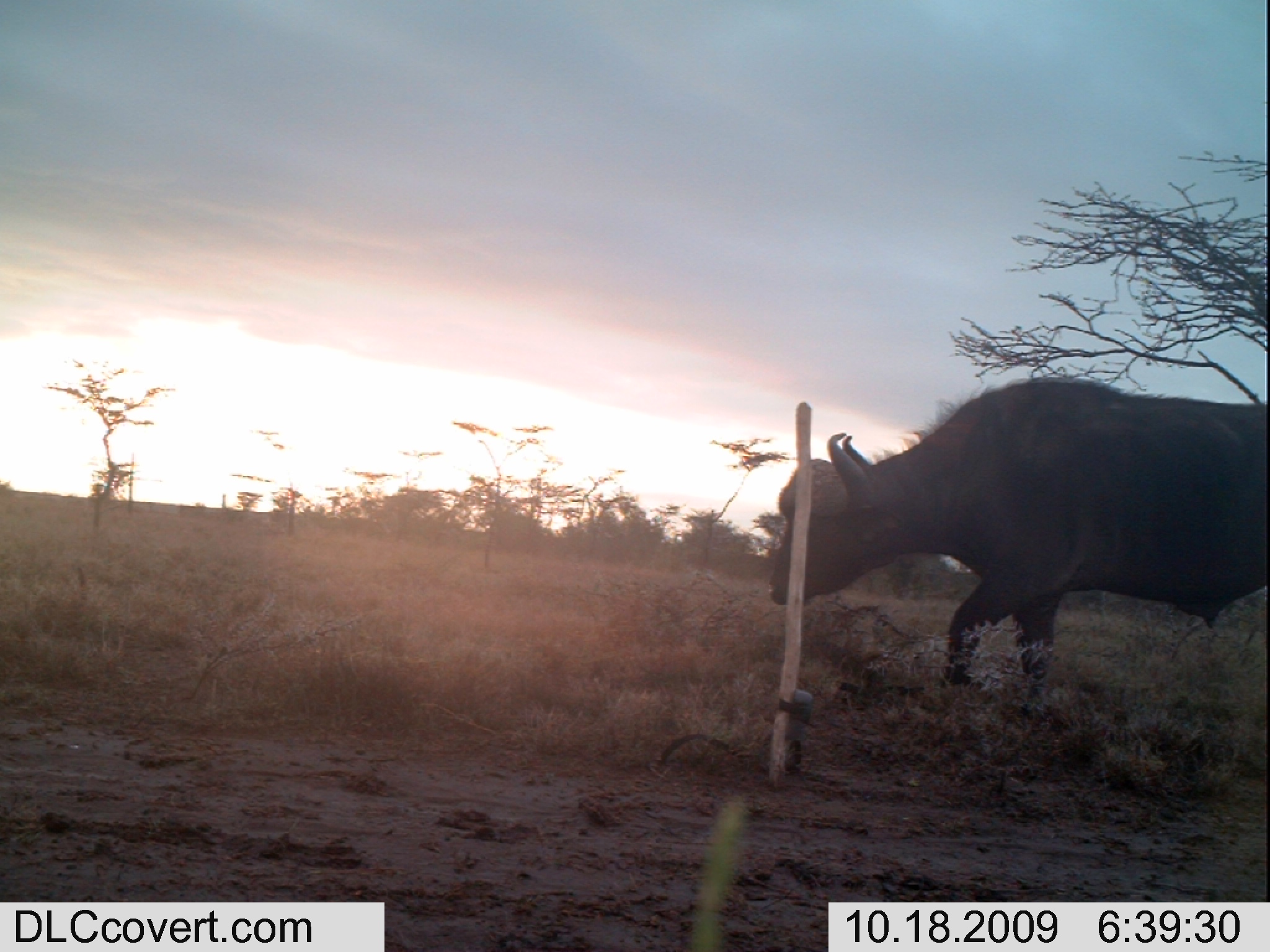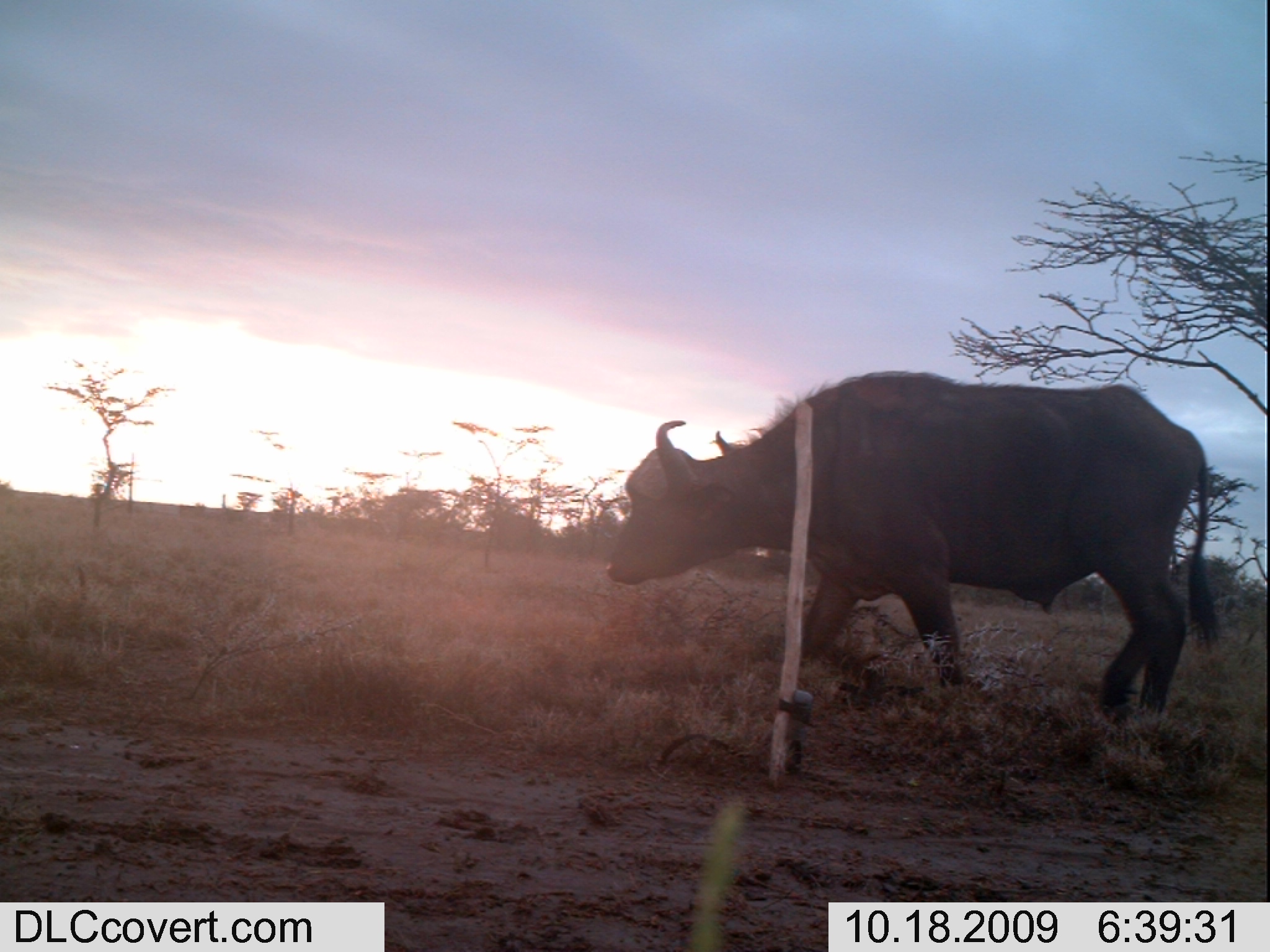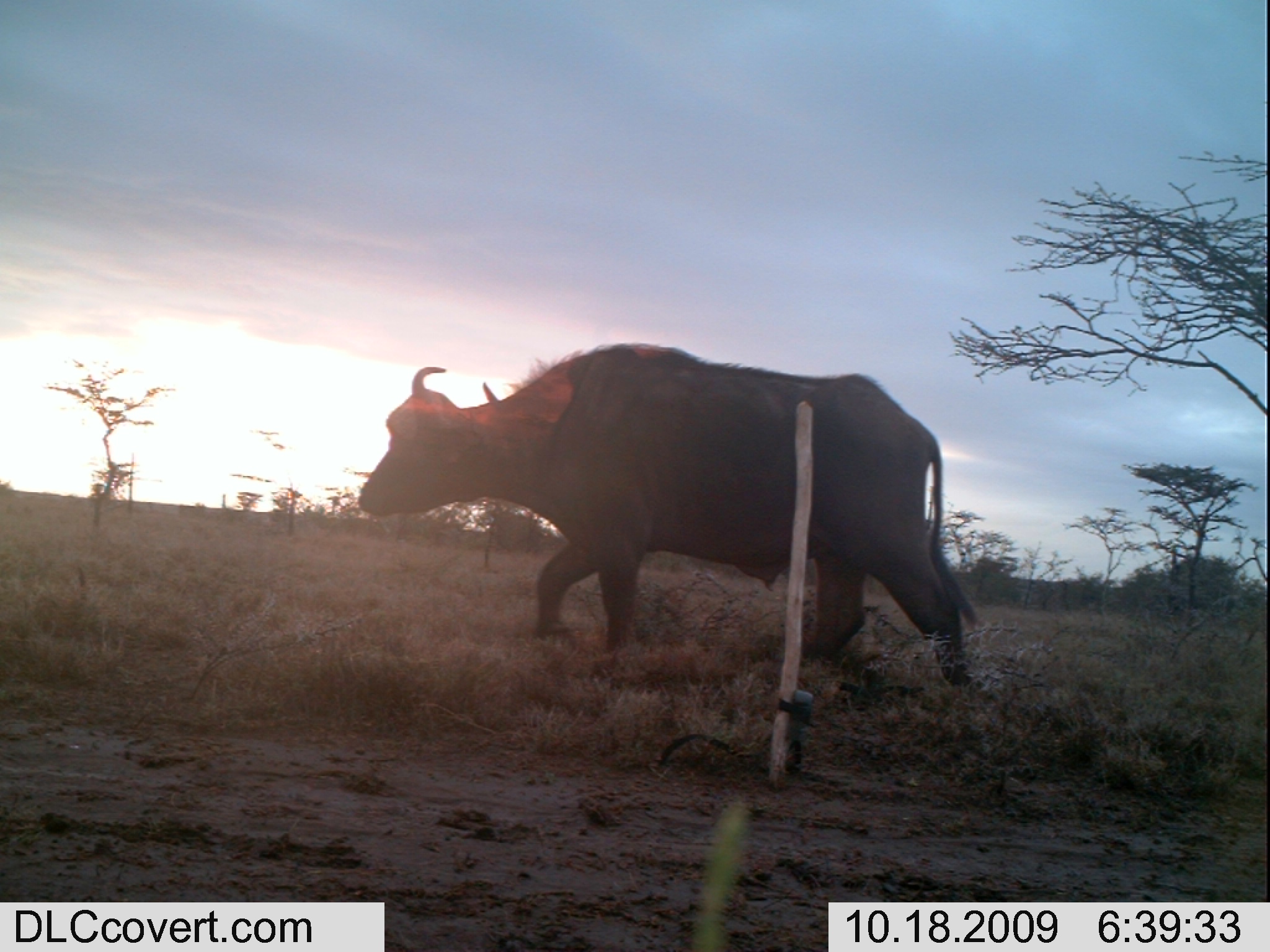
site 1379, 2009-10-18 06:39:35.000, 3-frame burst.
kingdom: Animalia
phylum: Chordata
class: Mammalia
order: Artiodactyla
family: Bovidae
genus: Syncerus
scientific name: Syncerus caffer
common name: african buffalo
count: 1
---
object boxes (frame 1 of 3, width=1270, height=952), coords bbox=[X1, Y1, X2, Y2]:
syncerus caffer: bbox=[766, 376, 1264, 720]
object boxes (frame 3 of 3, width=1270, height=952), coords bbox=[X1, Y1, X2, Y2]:
syncerus caffer: bbox=[353, 338, 979, 702]